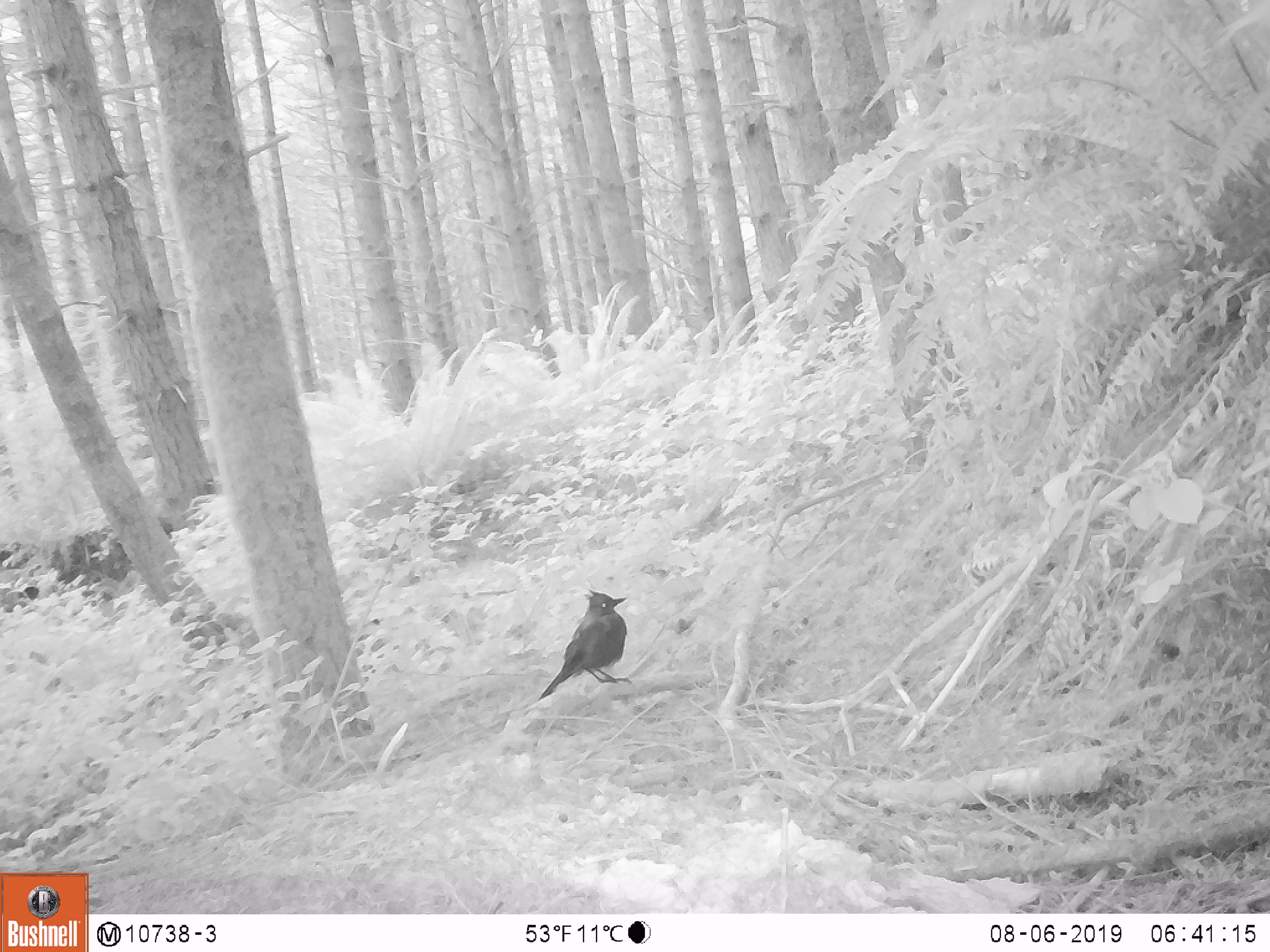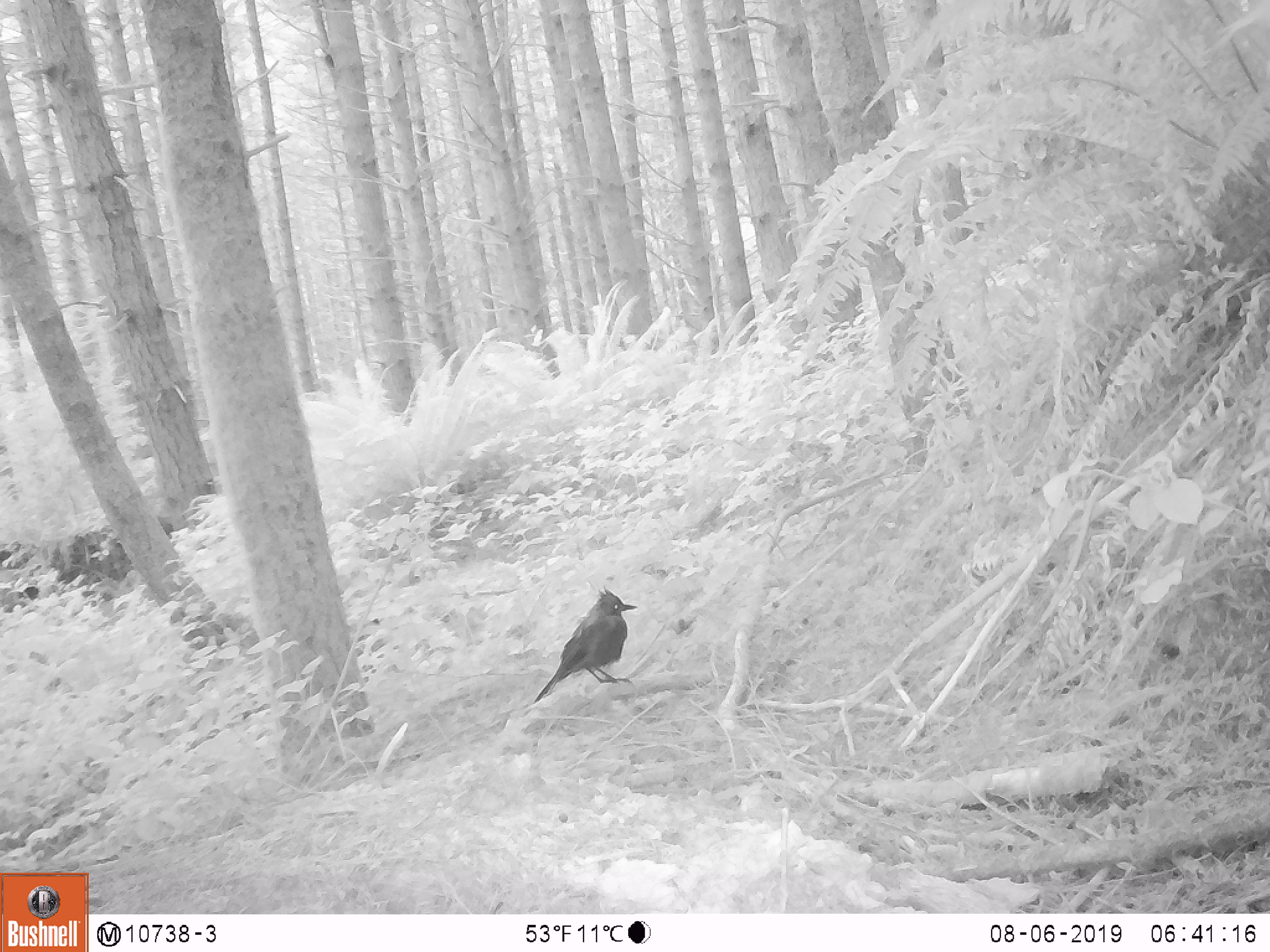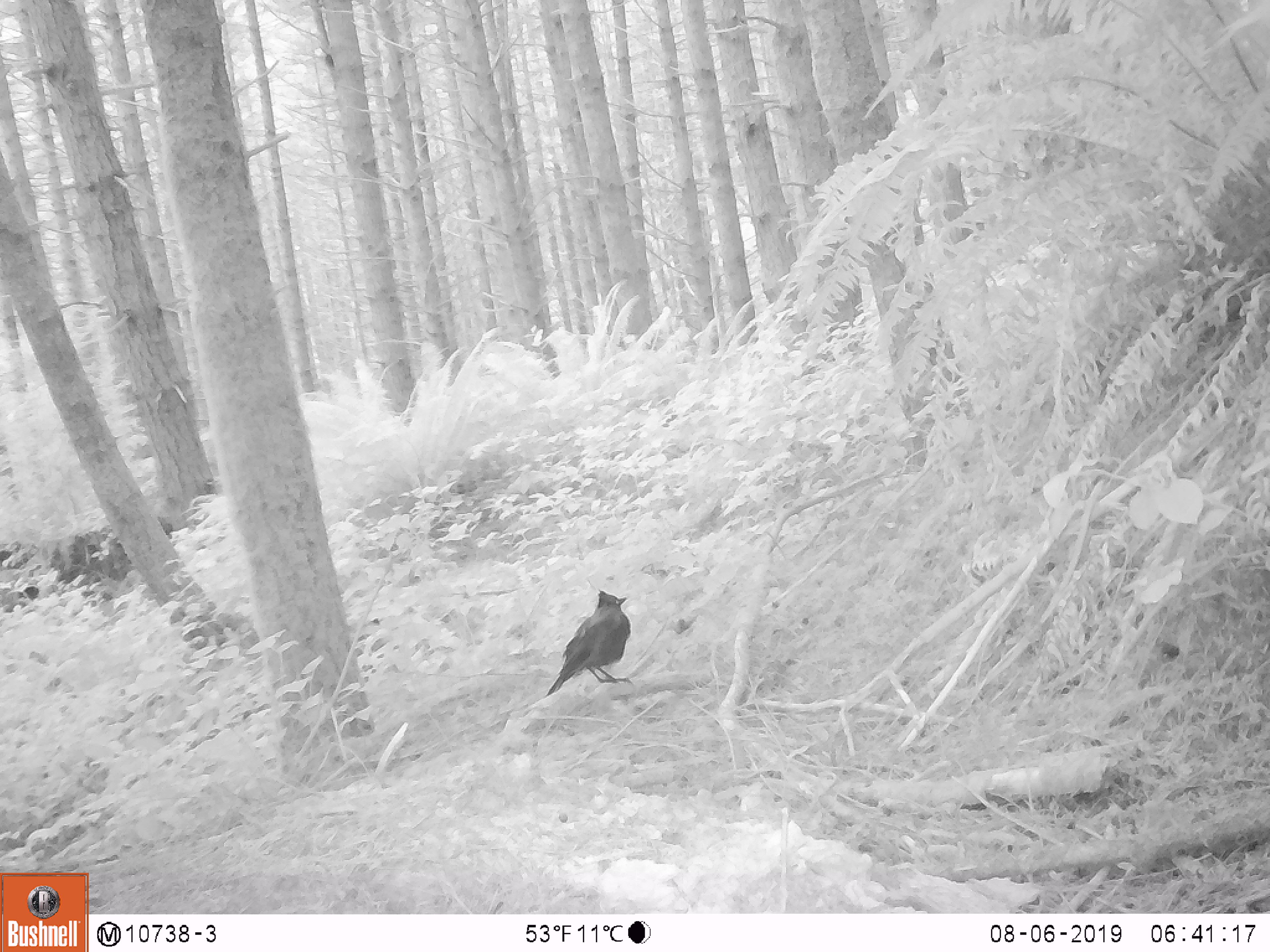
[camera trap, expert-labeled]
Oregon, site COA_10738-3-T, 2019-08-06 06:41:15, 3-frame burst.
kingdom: Animalia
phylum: Chordata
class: Aves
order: Passeriformes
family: Corvidae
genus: Cyanocitta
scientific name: Cyanocitta stelleri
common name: steller's jay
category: stellers jay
Stellers jay (steller's jay) (Cyanocitta stelleri).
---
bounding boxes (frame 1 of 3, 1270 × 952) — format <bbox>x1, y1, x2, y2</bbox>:
stellers jay: <bbox>538, 590, 633, 705</bbox>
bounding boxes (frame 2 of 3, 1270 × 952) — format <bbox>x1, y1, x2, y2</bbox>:
stellers jay: <bbox>541, 590, 633, 699</bbox>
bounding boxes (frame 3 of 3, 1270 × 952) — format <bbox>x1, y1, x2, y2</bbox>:
stellers jay: <bbox>548, 589, 635, 697</bbox>